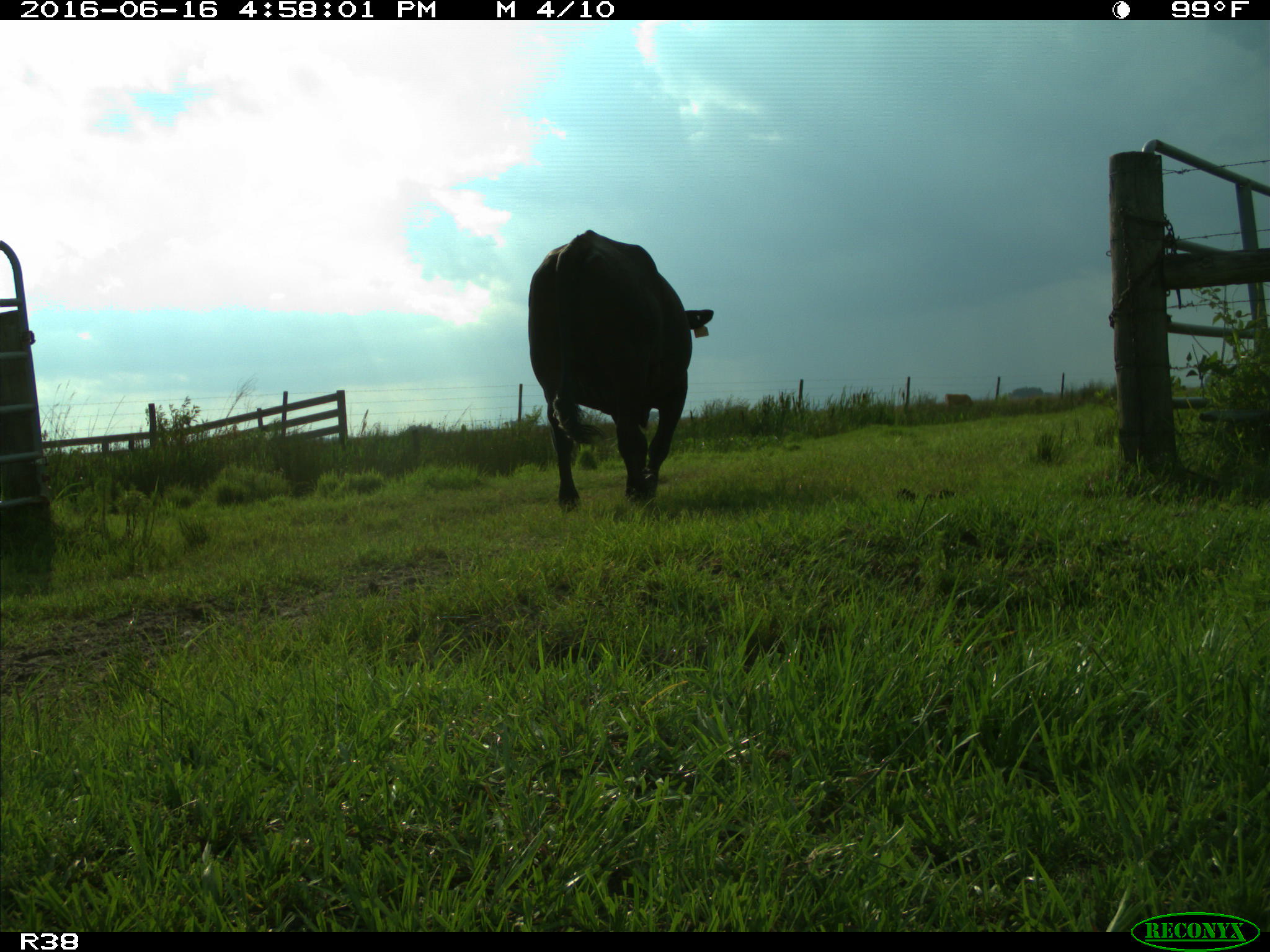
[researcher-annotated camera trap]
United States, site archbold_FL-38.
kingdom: Animalia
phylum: Chordata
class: Mammalia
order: Artiodactyla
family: Bovidae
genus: Bos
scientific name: Bos taurus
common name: domestic cow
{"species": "Bos taurus (domestic cow)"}